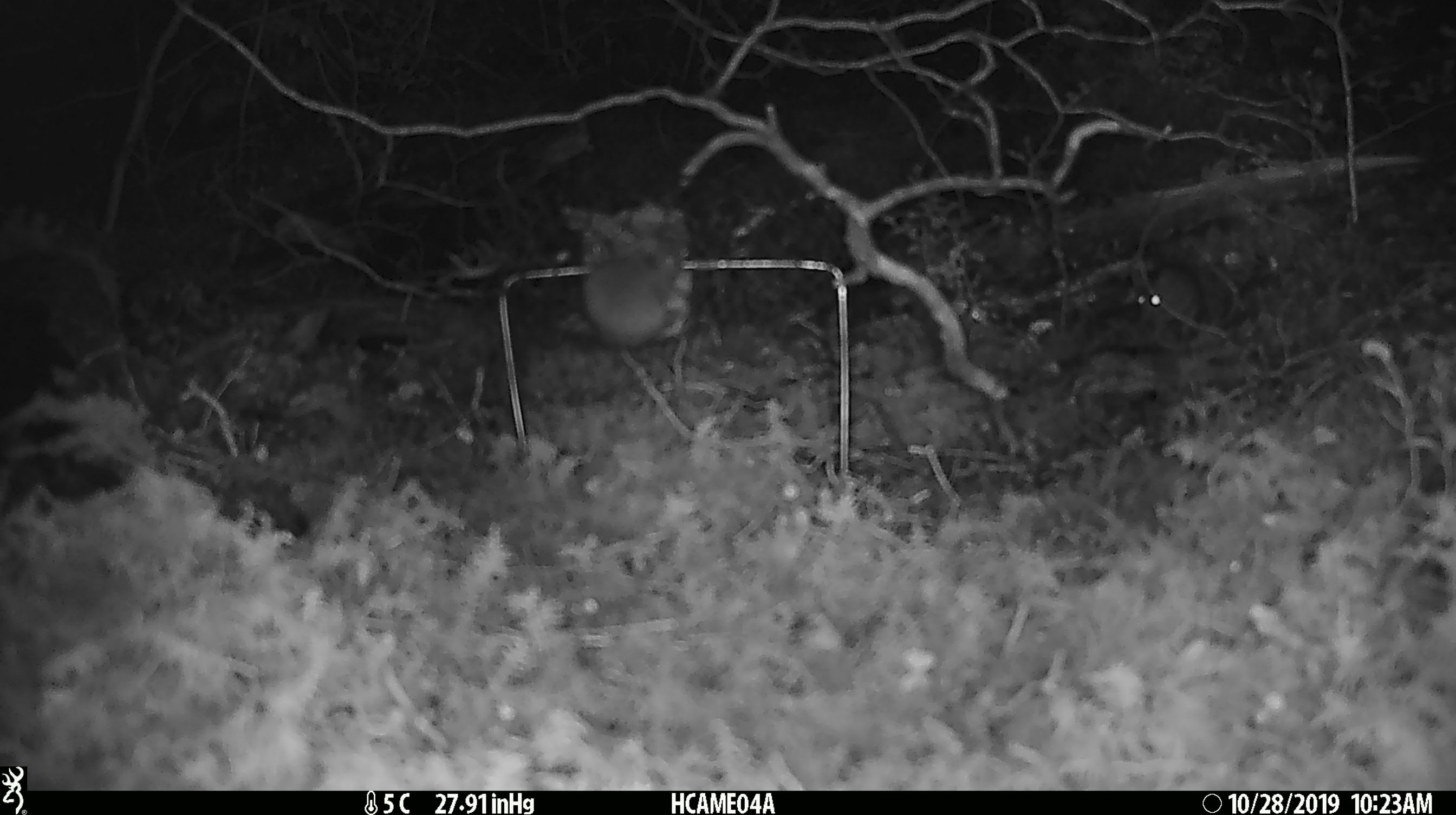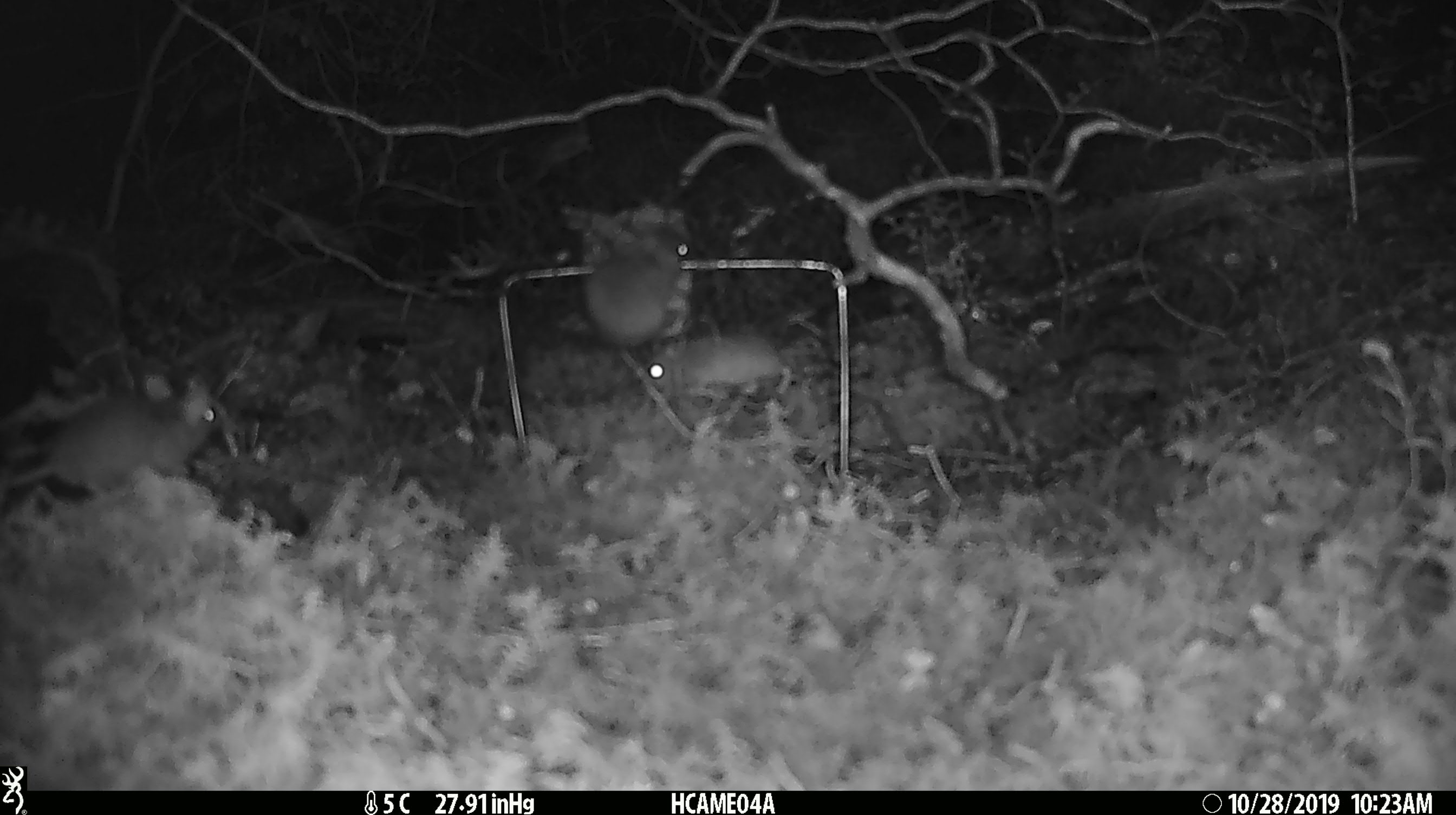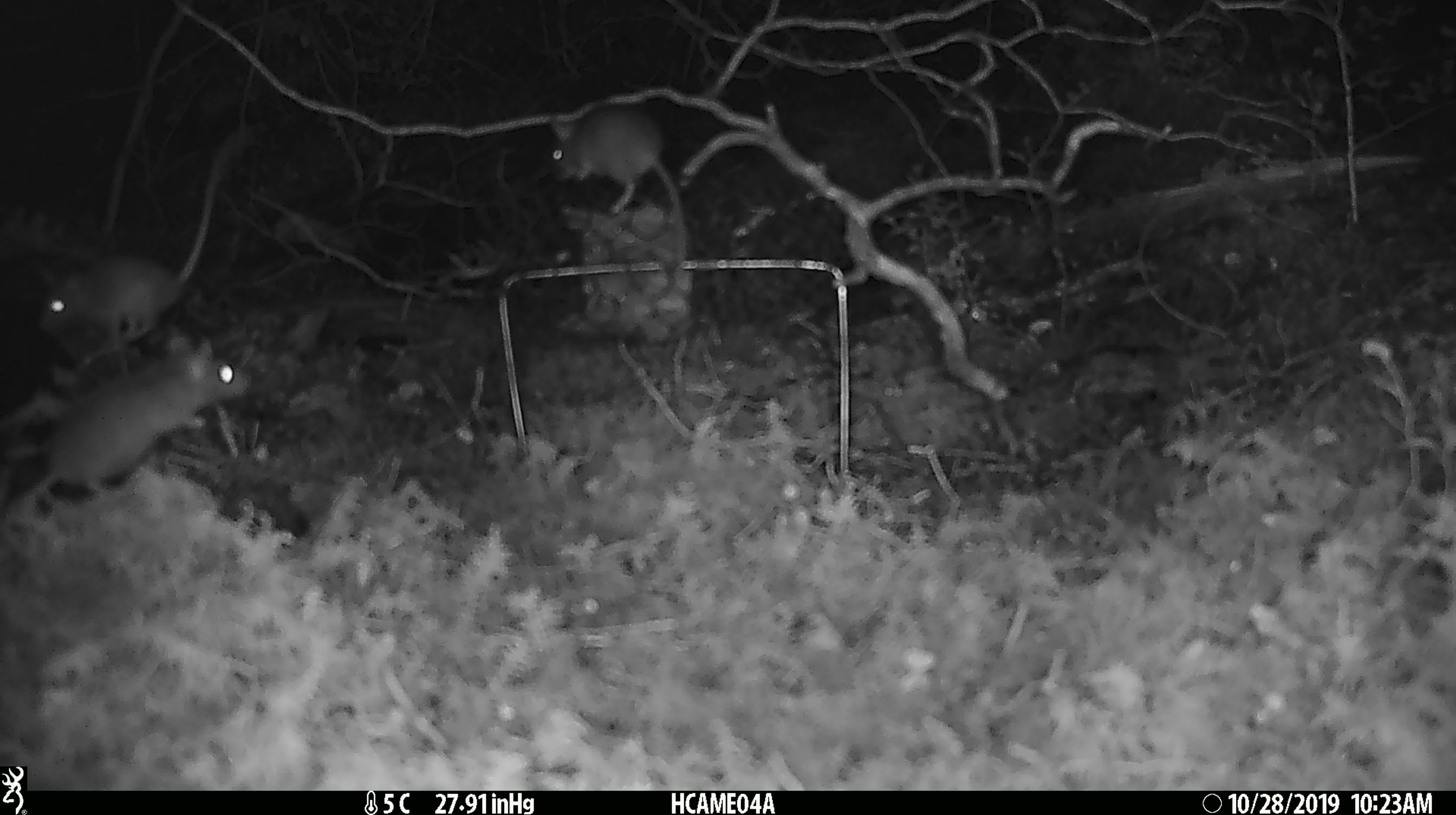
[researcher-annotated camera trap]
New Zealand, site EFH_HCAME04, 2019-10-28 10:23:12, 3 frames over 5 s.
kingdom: Animalia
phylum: Chordata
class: Mammalia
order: Rodentia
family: Muridae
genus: Mus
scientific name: Mus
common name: mouse